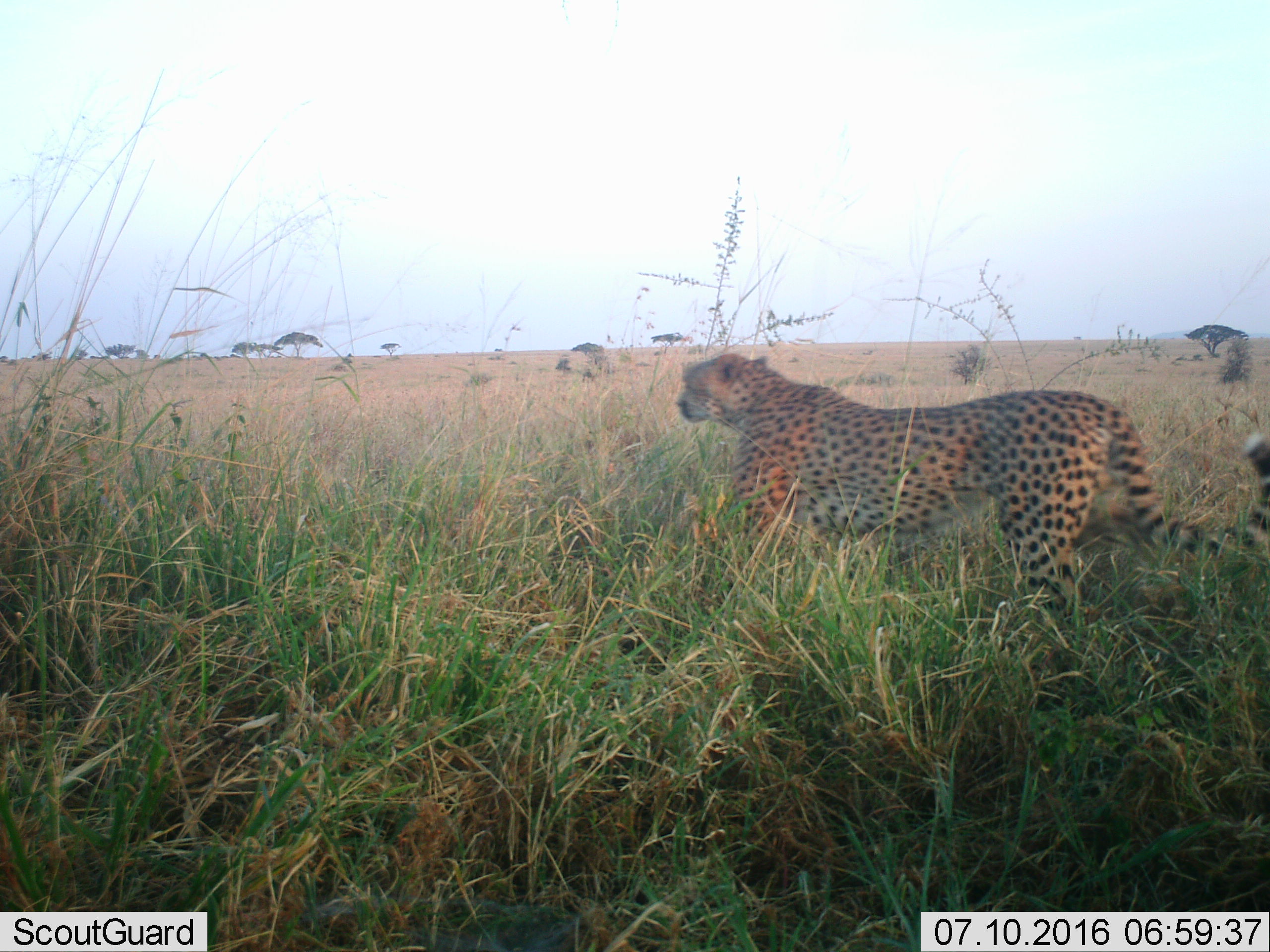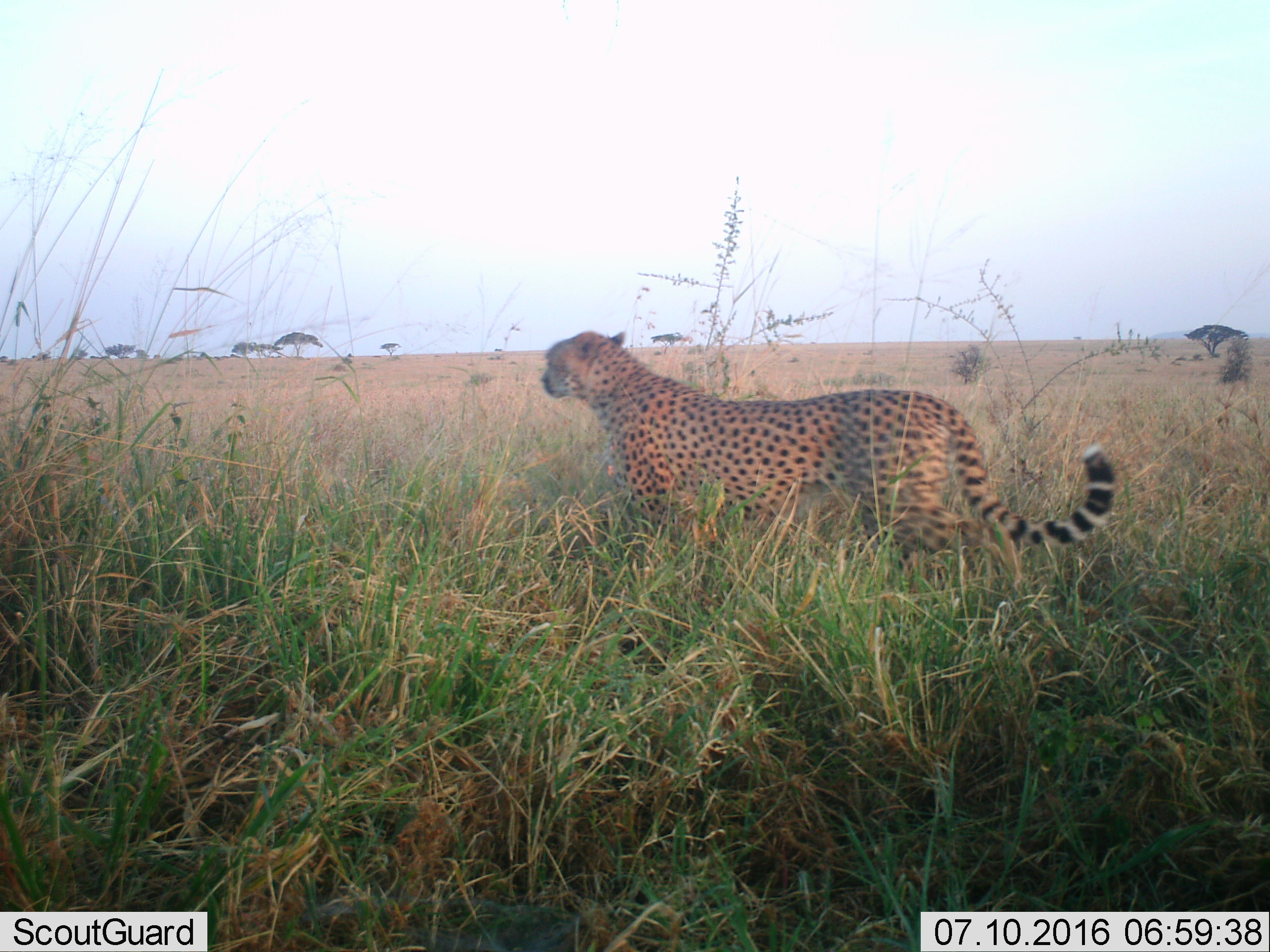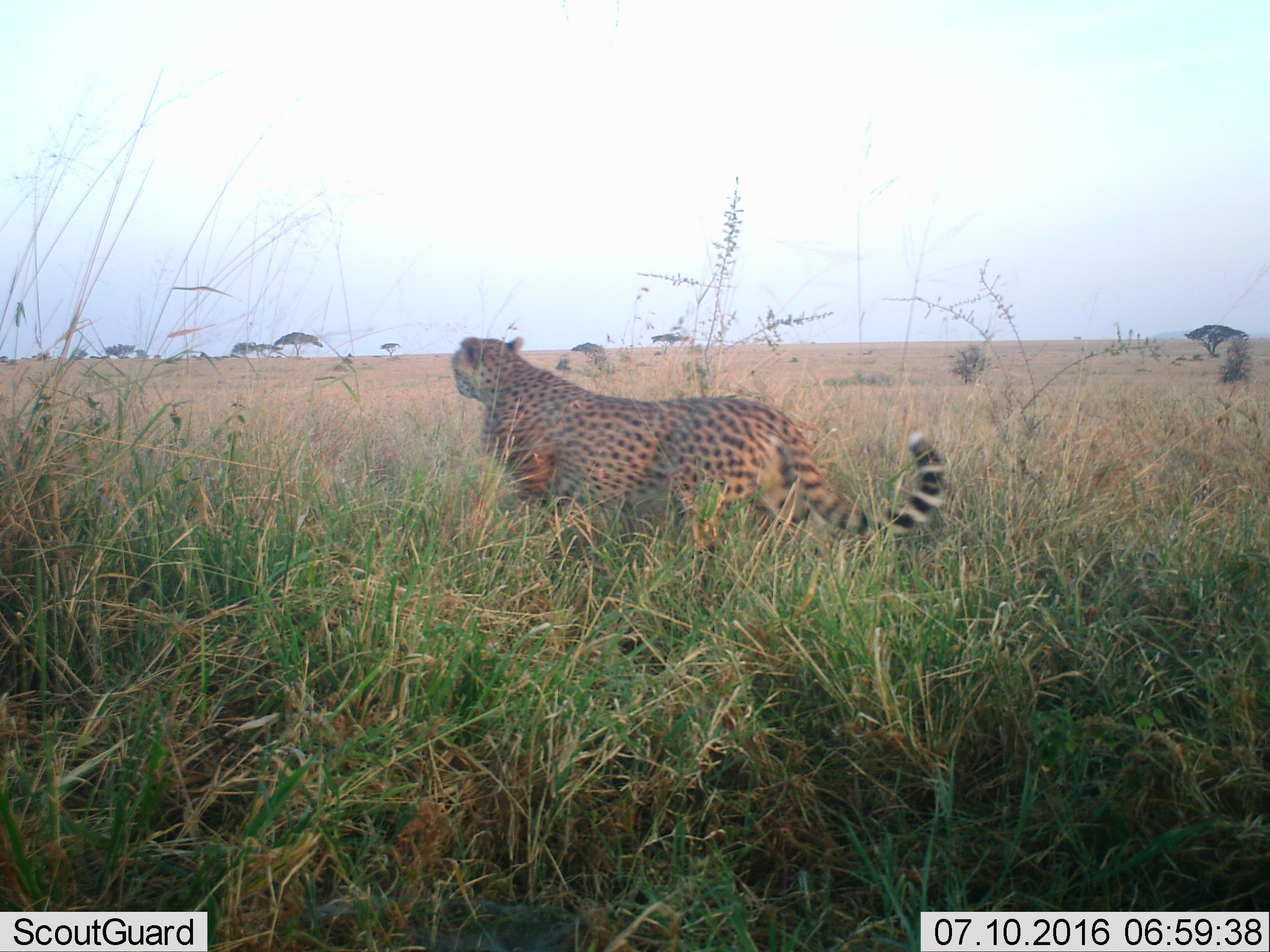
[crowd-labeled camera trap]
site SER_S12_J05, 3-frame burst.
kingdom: Animalia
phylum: Chordata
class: Mammalia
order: Carnivora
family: Felidae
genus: Acinonyx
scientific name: Acinonyx jubatus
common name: cheetah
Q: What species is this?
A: Cheetah (Acinonyx jubatus).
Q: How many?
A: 1.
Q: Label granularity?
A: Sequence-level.